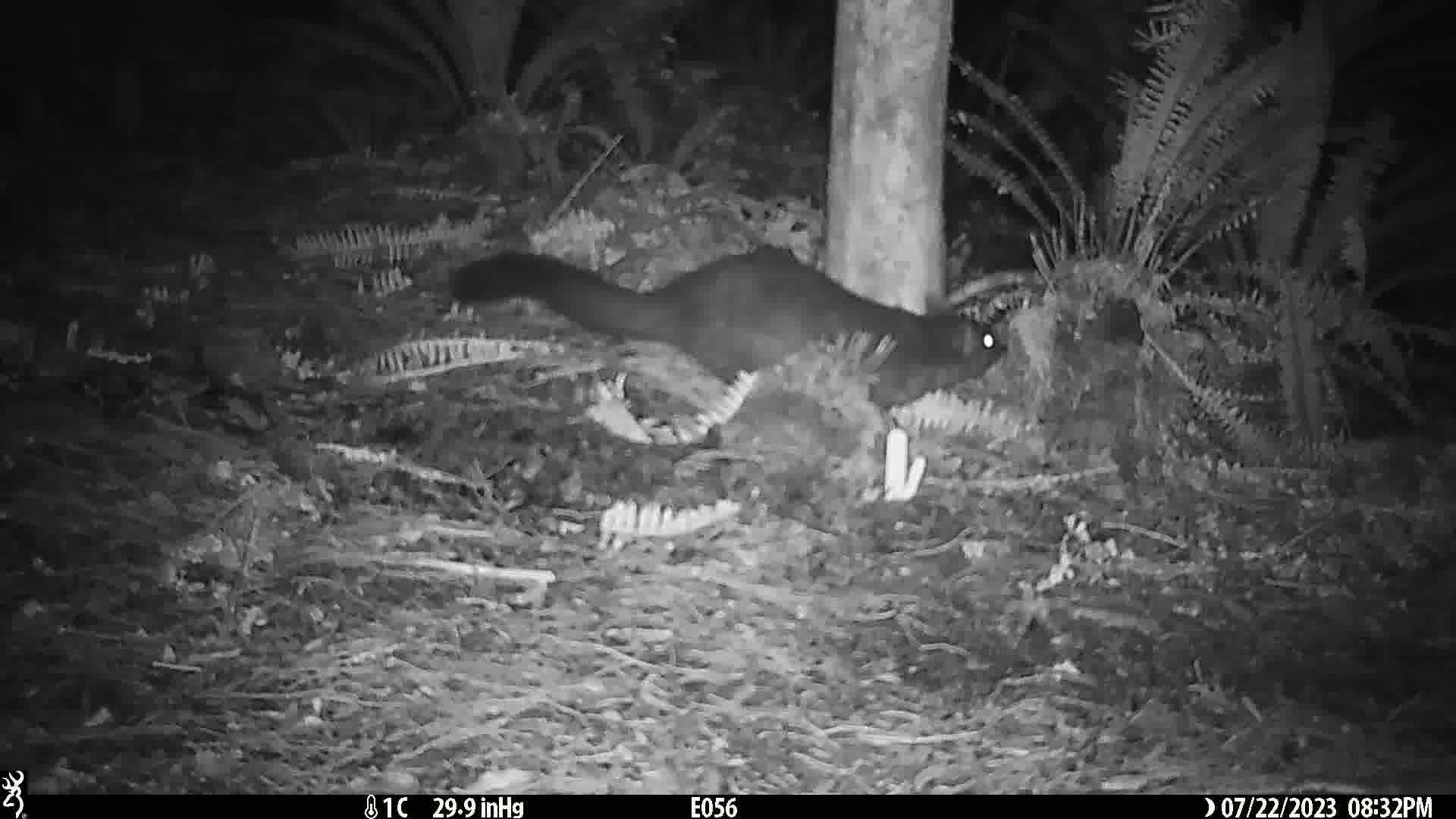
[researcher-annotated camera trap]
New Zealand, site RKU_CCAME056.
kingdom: Animalia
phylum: Chordata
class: Mammalia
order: Diprotodontia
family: Phalangeridae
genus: Trichosurus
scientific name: Trichosurus vulpecula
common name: common brushtail possum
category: possum